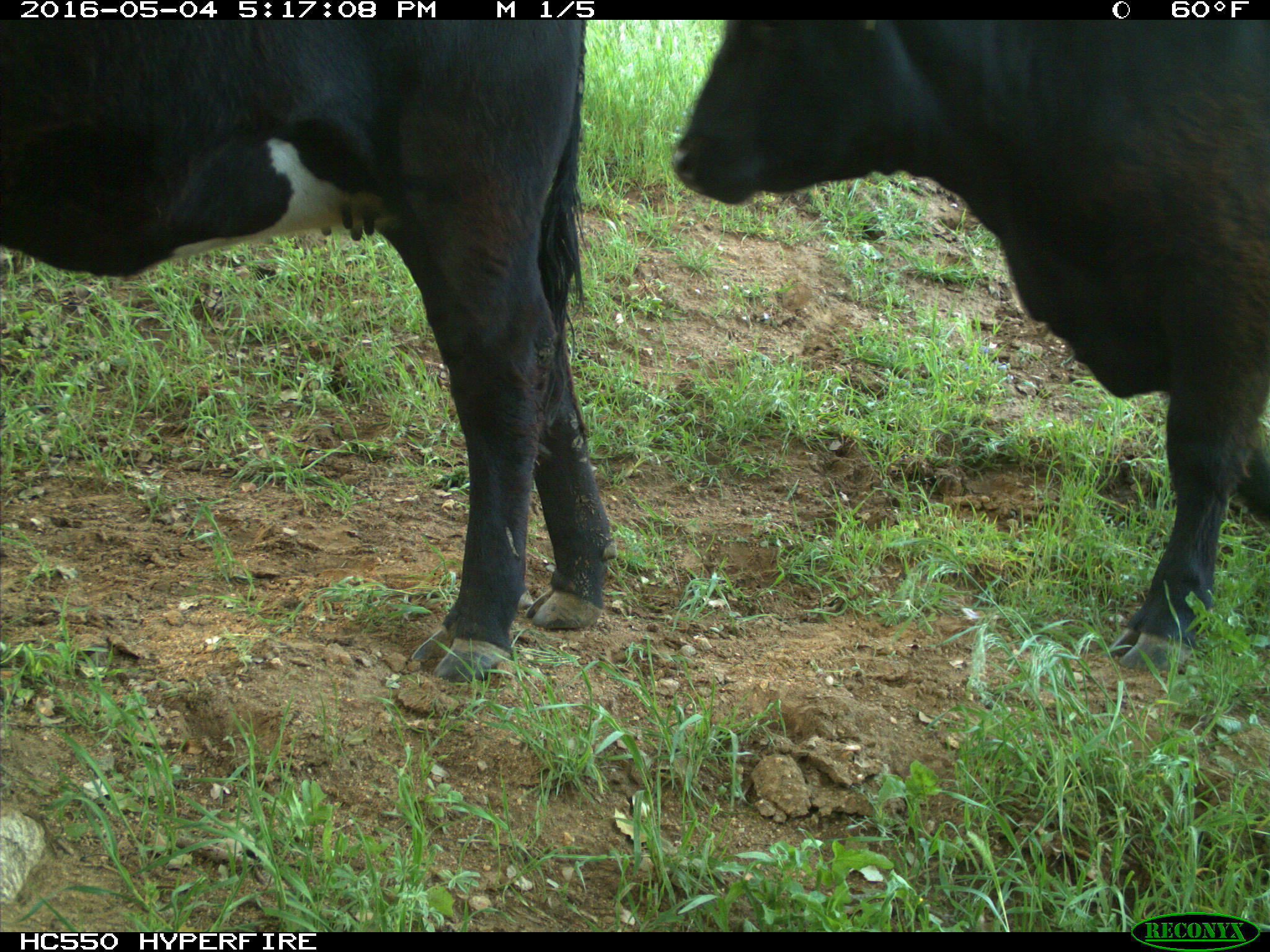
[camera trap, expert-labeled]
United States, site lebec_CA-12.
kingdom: Animalia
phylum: Chordata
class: Mammalia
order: Artiodactyla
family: Bovidae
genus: Bos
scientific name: Bos taurus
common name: domestic cow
Bos taurus (domestic cow).